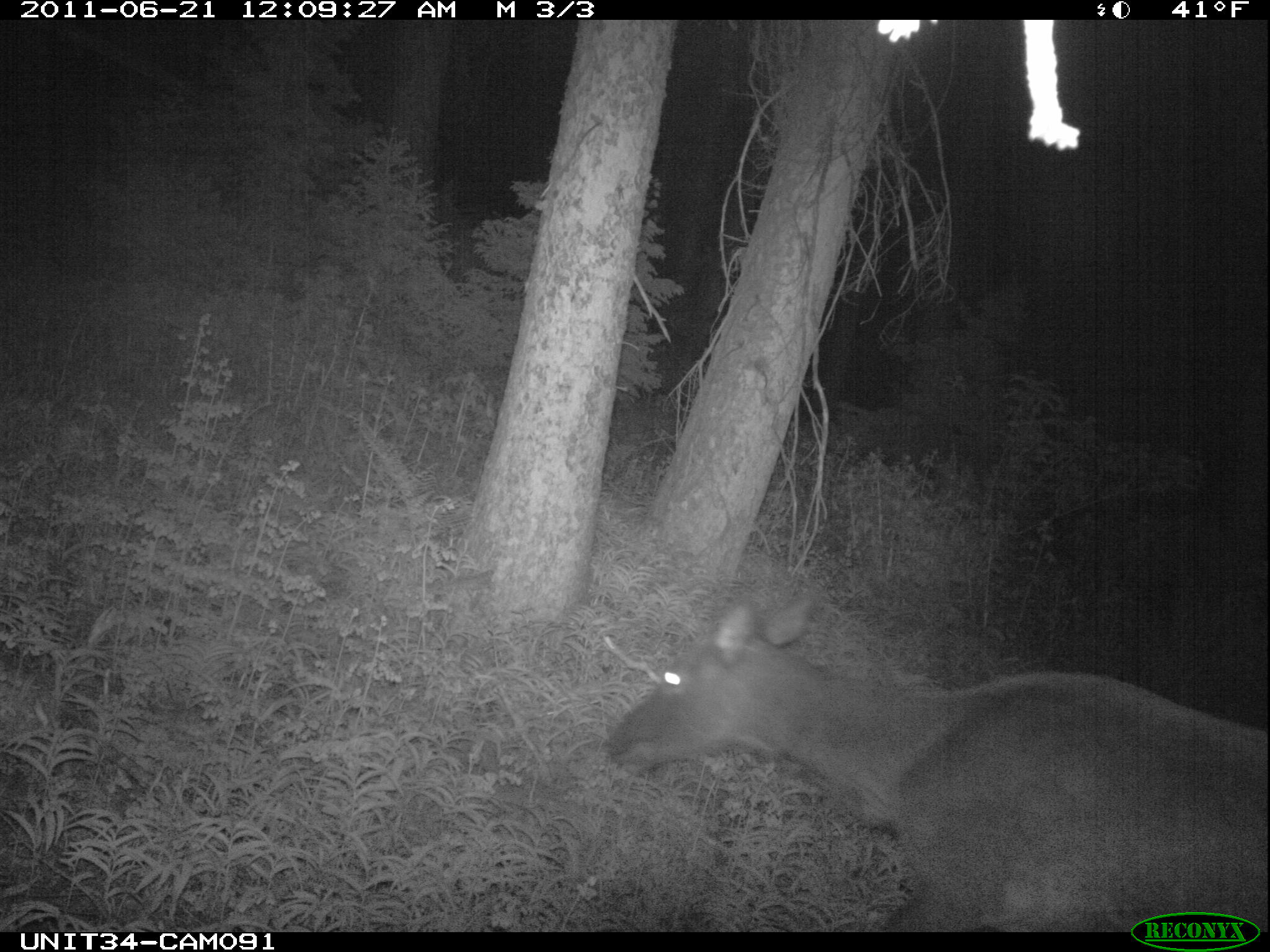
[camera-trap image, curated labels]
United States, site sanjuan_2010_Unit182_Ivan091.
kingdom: Animalia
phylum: Chordata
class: Mammalia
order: Artiodactyla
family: Cervidae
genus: Cervus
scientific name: Cervus elaphus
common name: red deer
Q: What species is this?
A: Cervus elaphus (red deer).